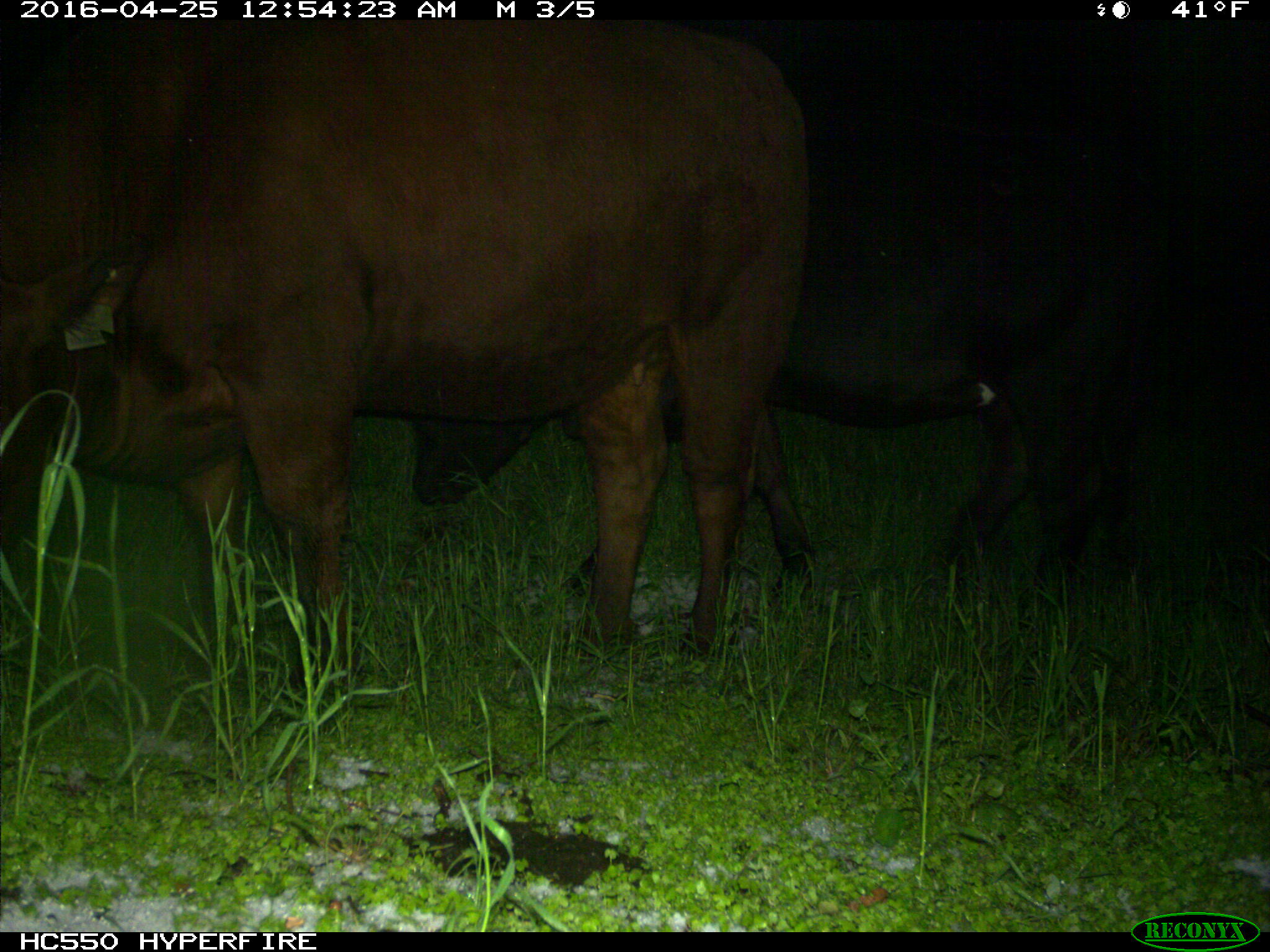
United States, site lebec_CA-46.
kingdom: Animalia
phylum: Chordata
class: Mammalia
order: Artiodactyla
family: Bovidae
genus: Bos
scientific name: Bos taurus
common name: domestic cow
Bos taurus (domestic cow).